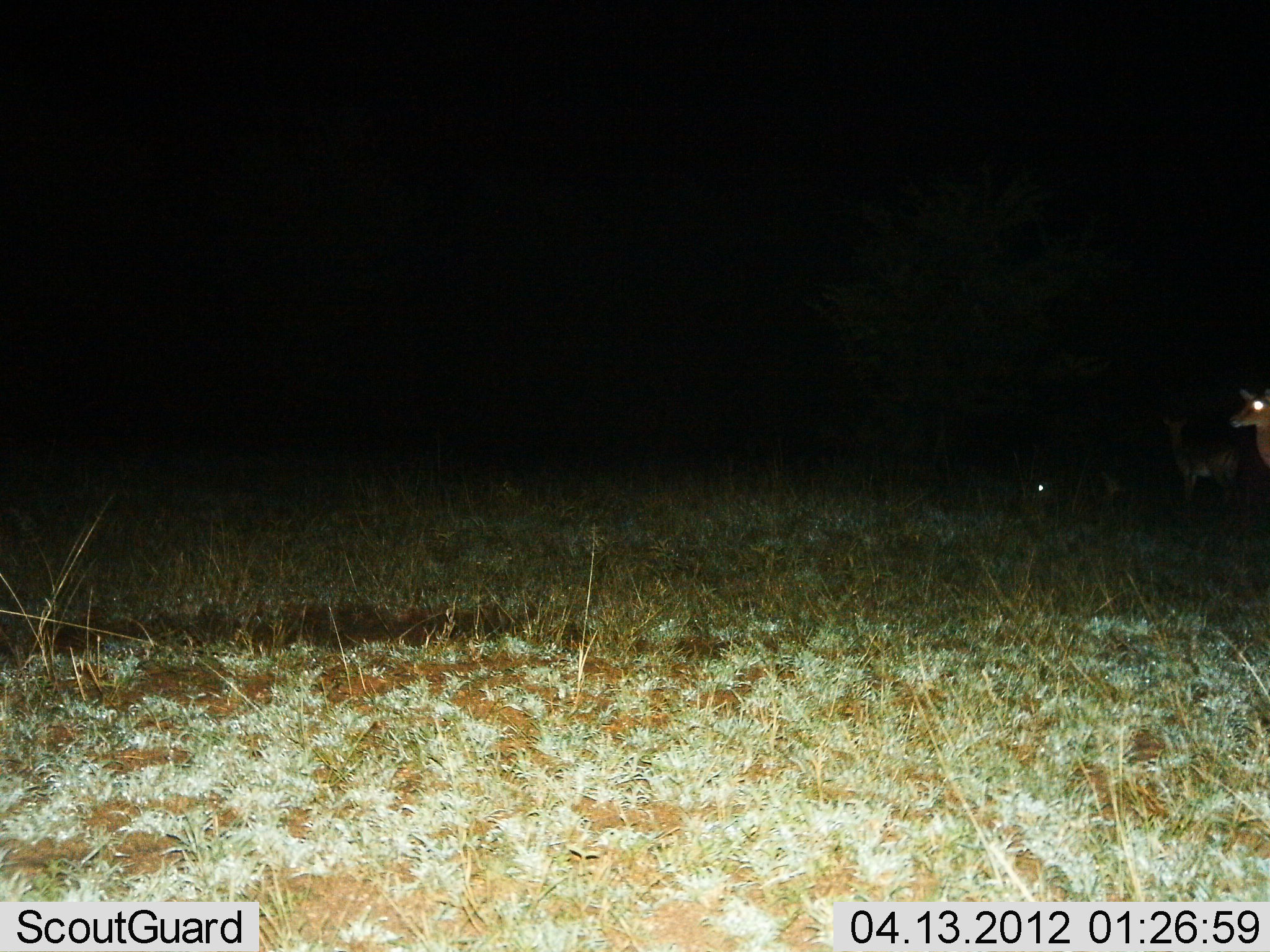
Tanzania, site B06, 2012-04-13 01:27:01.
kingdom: Animalia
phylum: Chordata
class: Mammalia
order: Artiodactyla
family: Bovidae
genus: Aepyceros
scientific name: Aepyceros melampus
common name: impala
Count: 2.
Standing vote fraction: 100%.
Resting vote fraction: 20%.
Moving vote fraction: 0%.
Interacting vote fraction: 0%.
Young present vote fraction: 0%.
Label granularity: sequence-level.